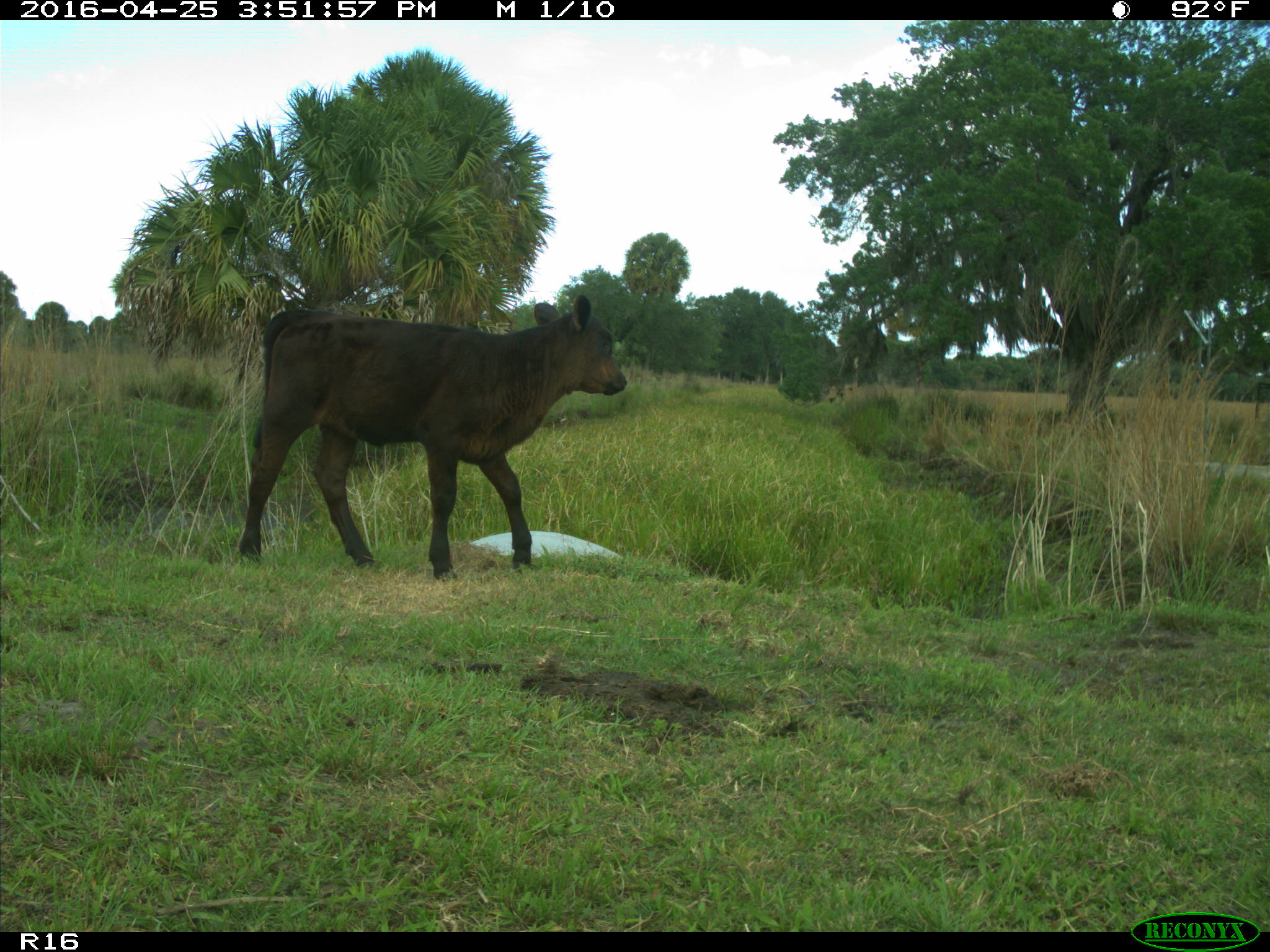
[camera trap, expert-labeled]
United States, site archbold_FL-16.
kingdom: Animalia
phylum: Chordata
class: Mammalia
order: Artiodactyla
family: Bovidae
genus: Bos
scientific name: Bos taurus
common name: domestic cow